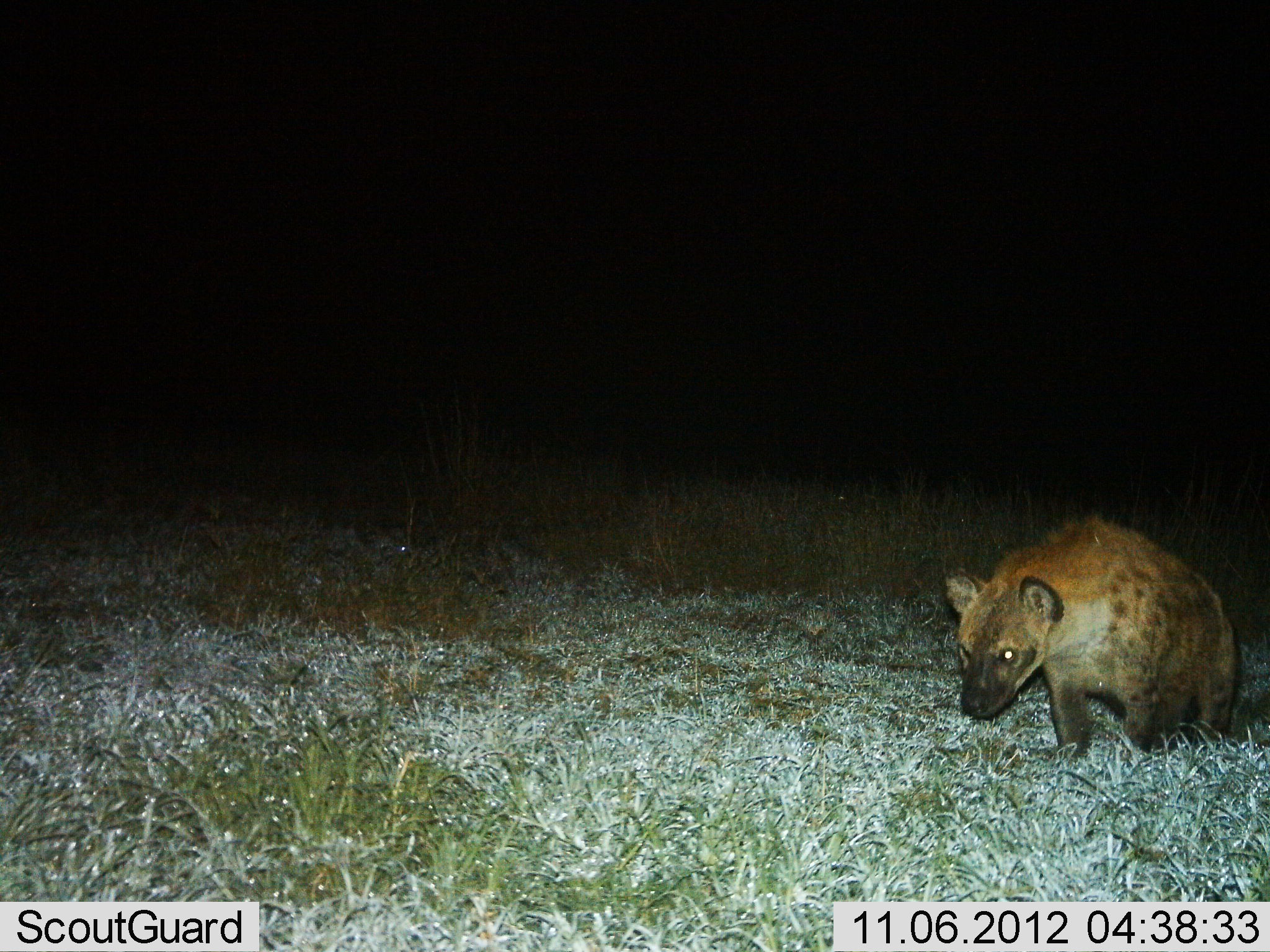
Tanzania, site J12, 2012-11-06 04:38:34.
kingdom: Animalia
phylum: Chordata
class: Mammalia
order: Carnivora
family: Hyaenidae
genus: Crocuta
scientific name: Crocuta crocuta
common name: spotted hyena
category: hyenaspotted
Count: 1.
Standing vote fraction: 50%.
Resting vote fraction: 10%.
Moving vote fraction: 40%.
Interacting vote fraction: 0%.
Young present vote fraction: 0%.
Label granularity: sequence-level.